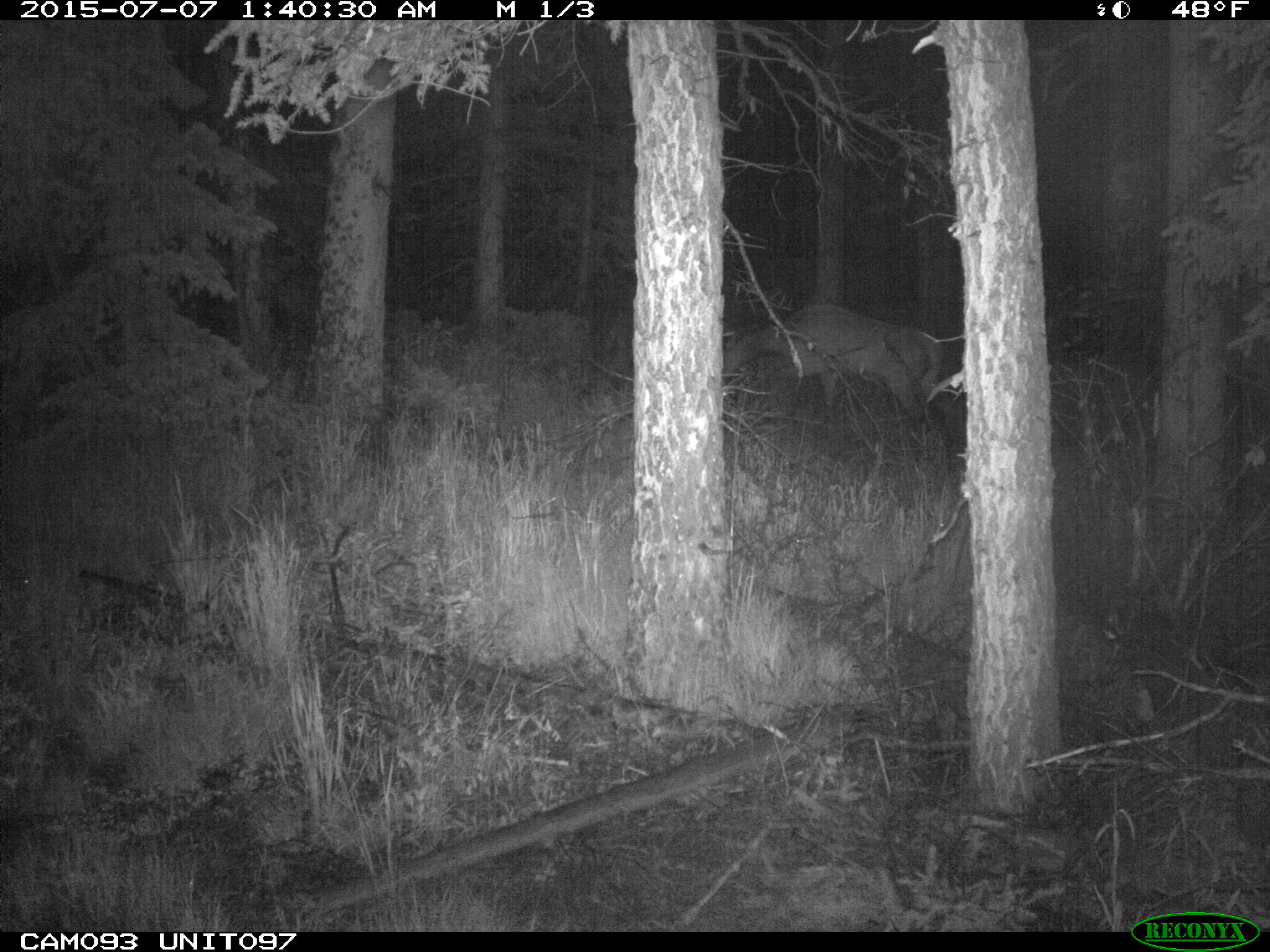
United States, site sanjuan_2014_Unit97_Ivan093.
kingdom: Animalia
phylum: Chordata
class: Mammalia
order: Artiodactyla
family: Cervidae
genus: Cervus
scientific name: Cervus elaphus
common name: red deer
Cervus elaphus (red deer).